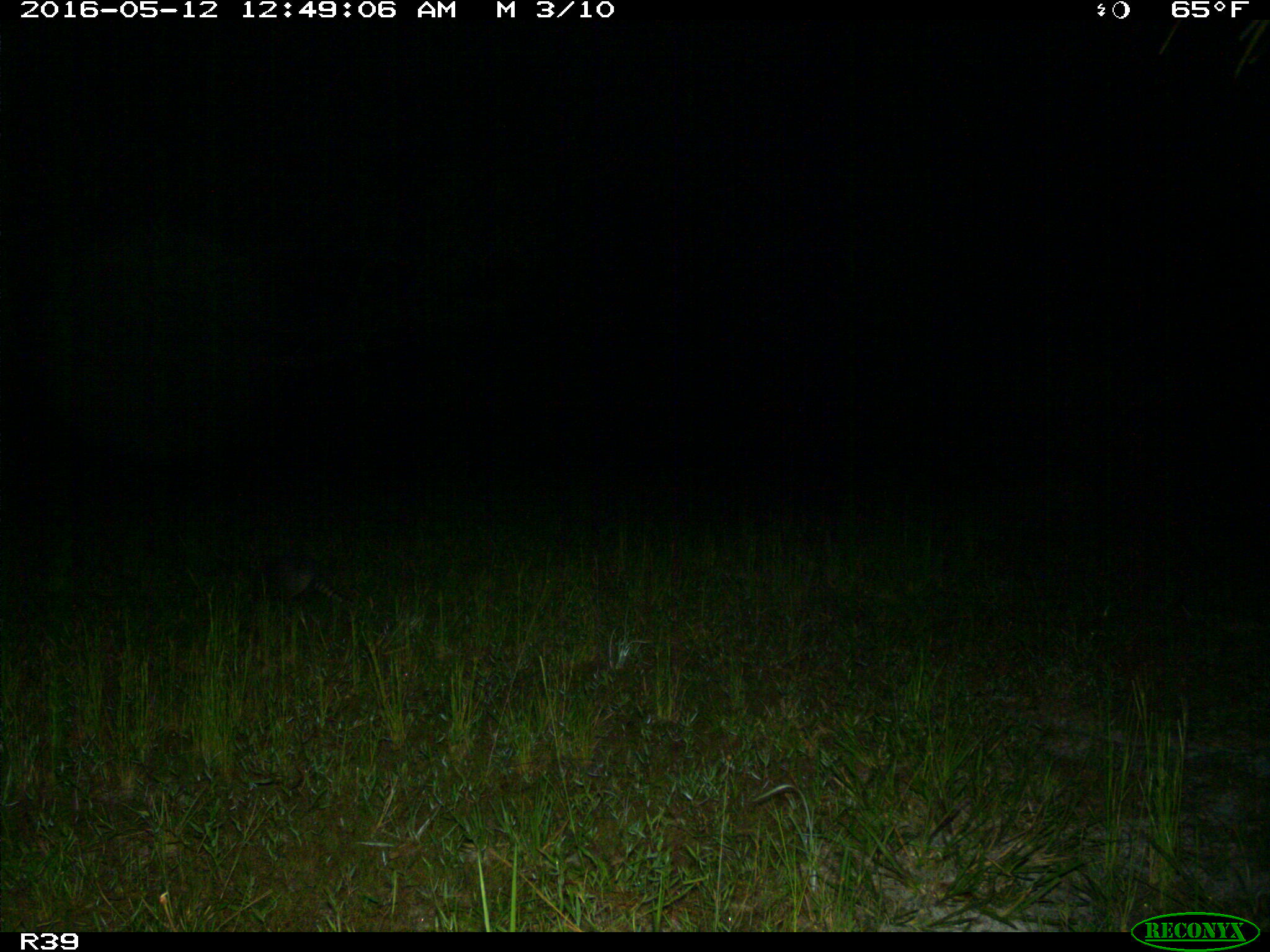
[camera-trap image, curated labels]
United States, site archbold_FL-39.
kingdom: Animalia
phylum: Chordata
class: Mammalia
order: Cingulata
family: Dasypodidae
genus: Dasypus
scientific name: Dasypus novemcinctus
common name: nine-banded armadillo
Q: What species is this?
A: Dasypus novemcinctus (nine-banded armadillo).